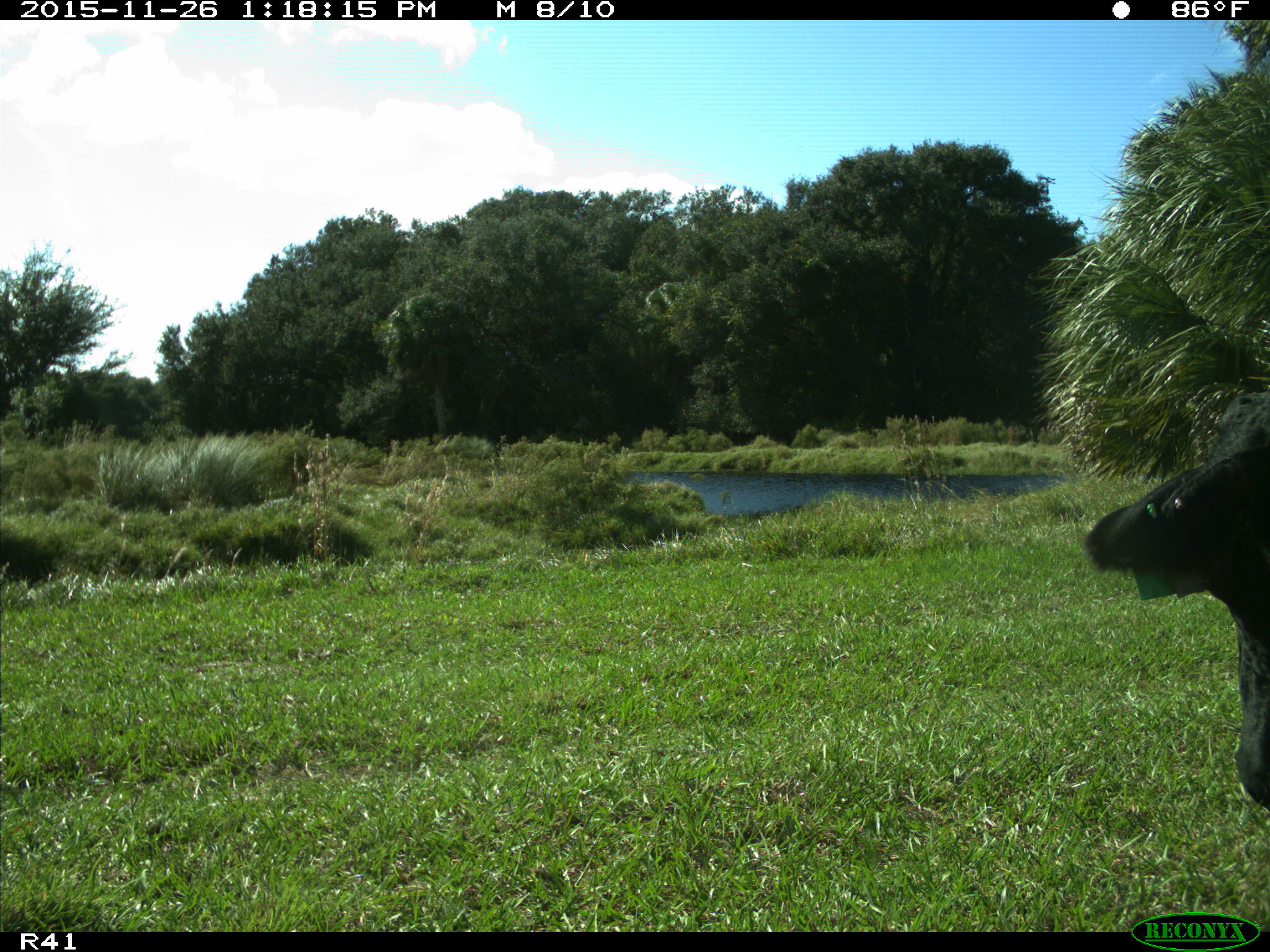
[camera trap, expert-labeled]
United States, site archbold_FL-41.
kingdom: Animalia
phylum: Chordata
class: Mammalia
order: Artiodactyla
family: Bovidae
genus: Bos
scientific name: Bos taurus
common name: domestic cow